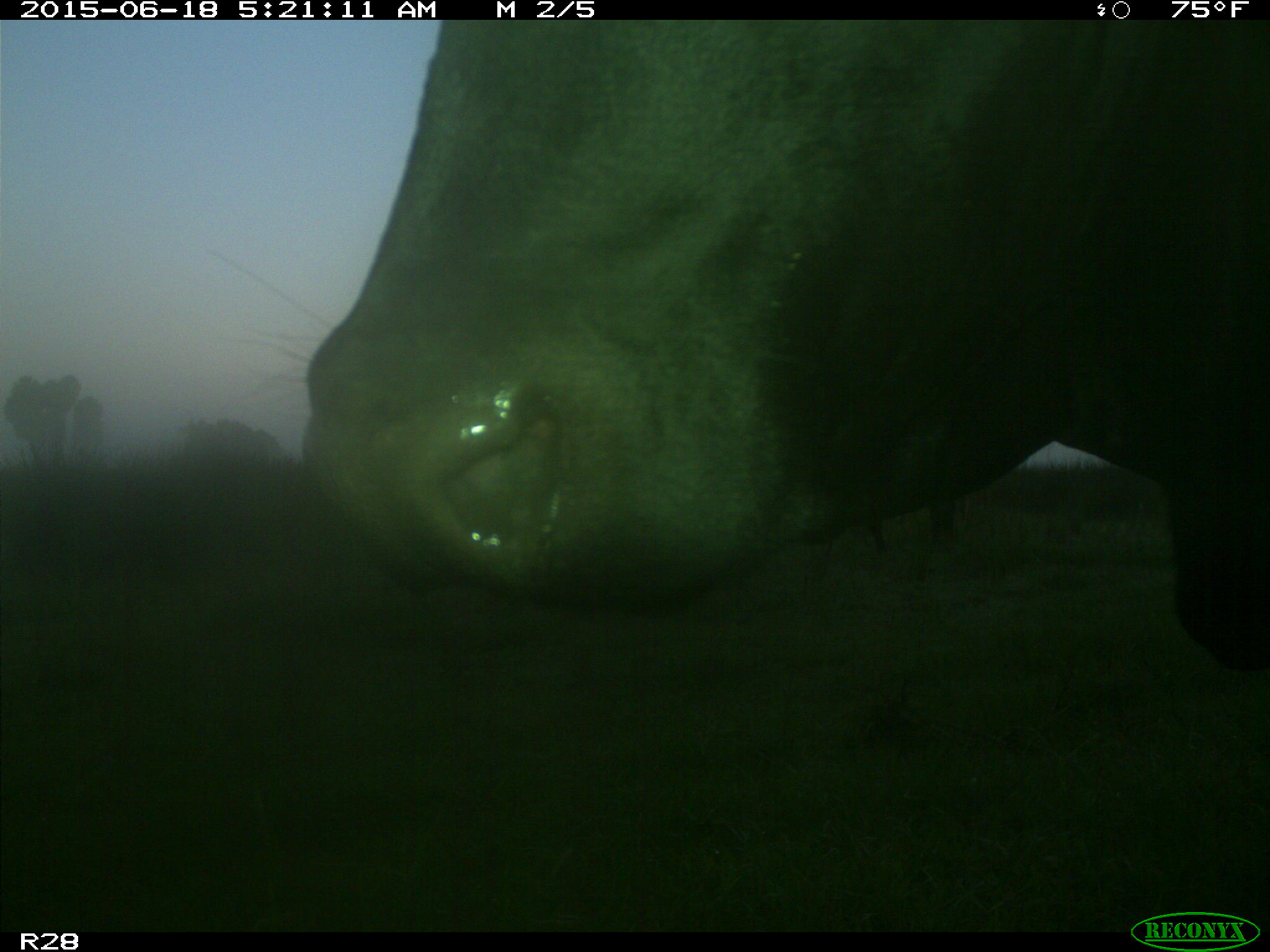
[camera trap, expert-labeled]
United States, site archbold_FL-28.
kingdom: Animalia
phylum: Chordata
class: Mammalia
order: Artiodactyla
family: Bovidae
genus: Bos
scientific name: Bos taurus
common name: domestic cow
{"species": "Bos taurus (domestic cow)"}